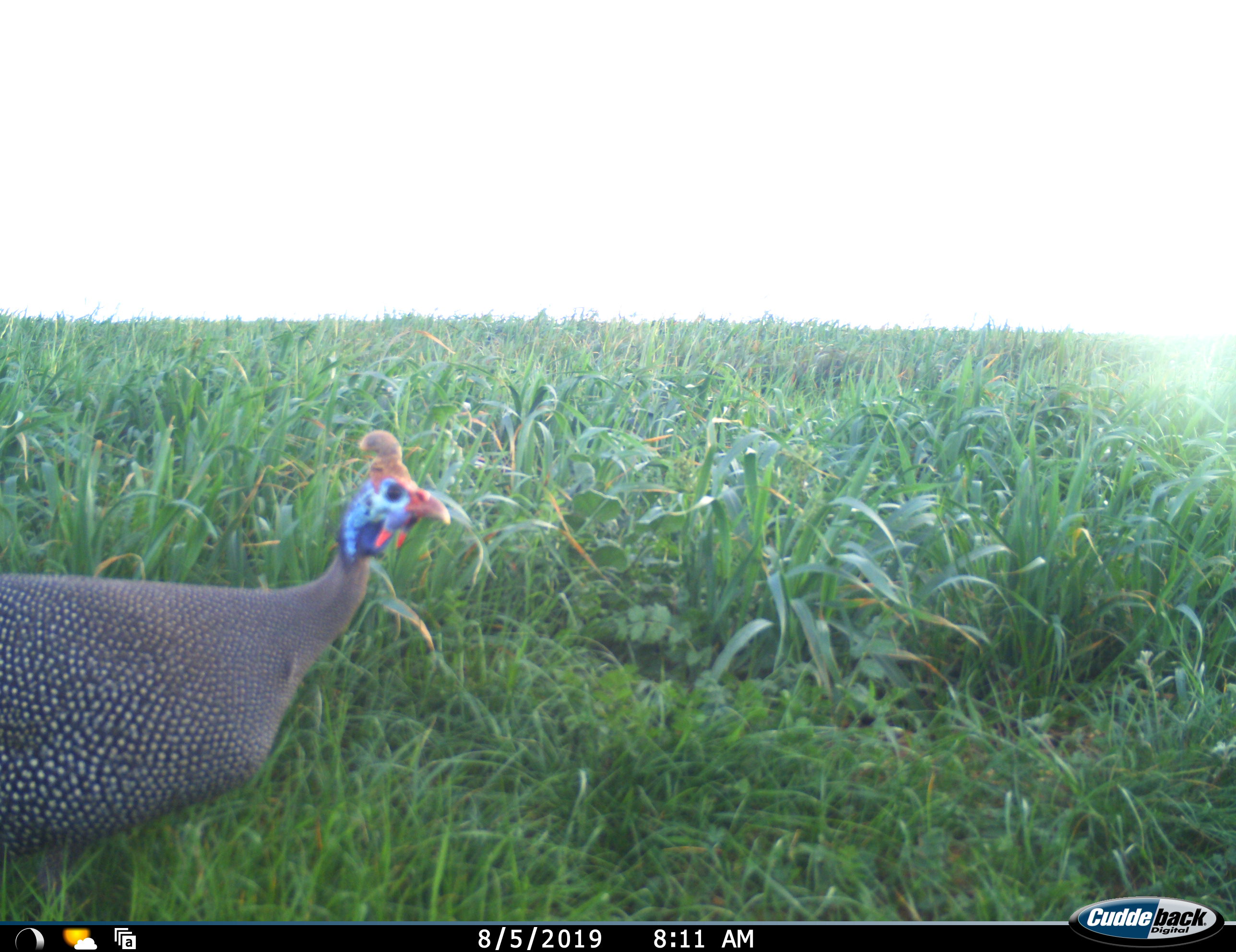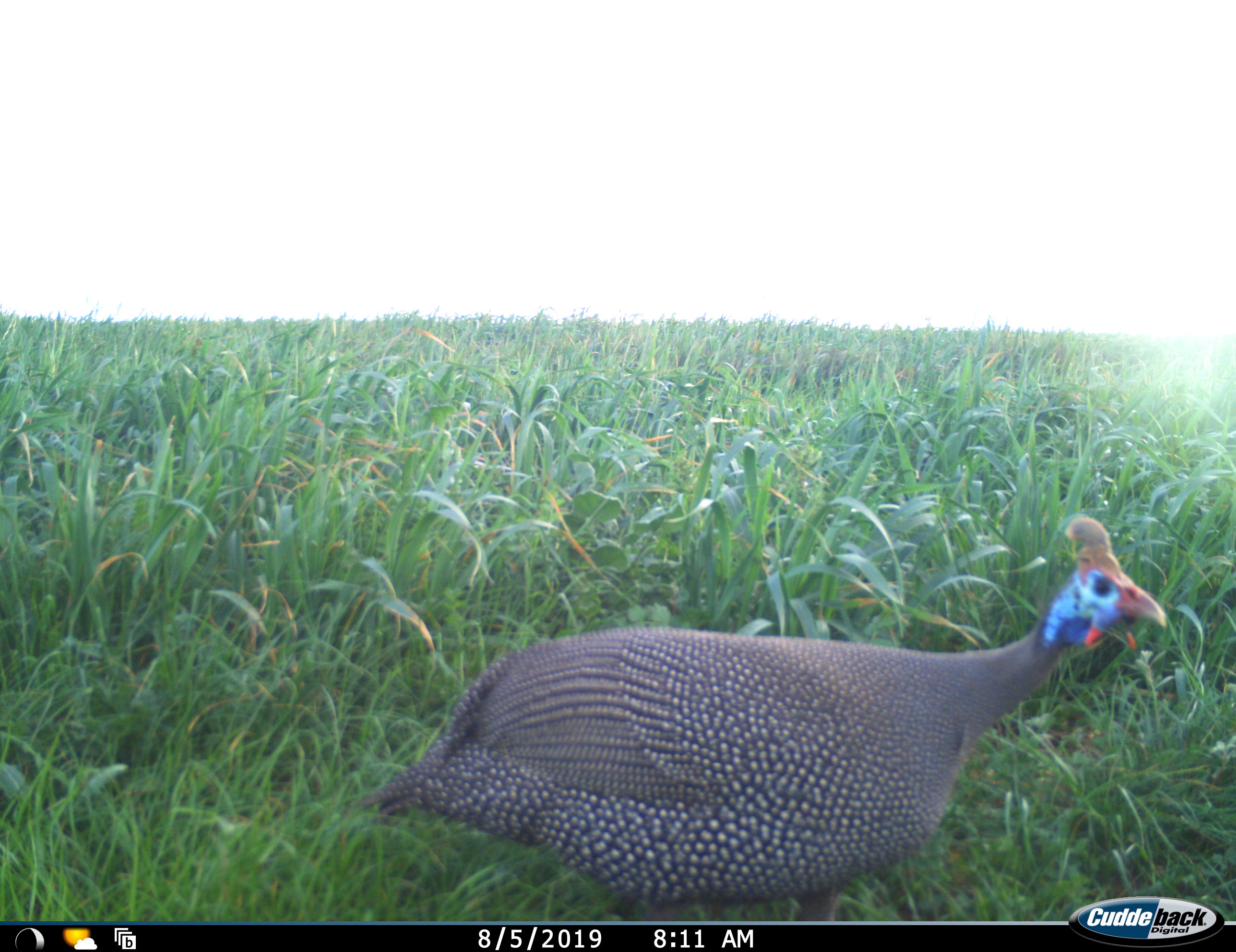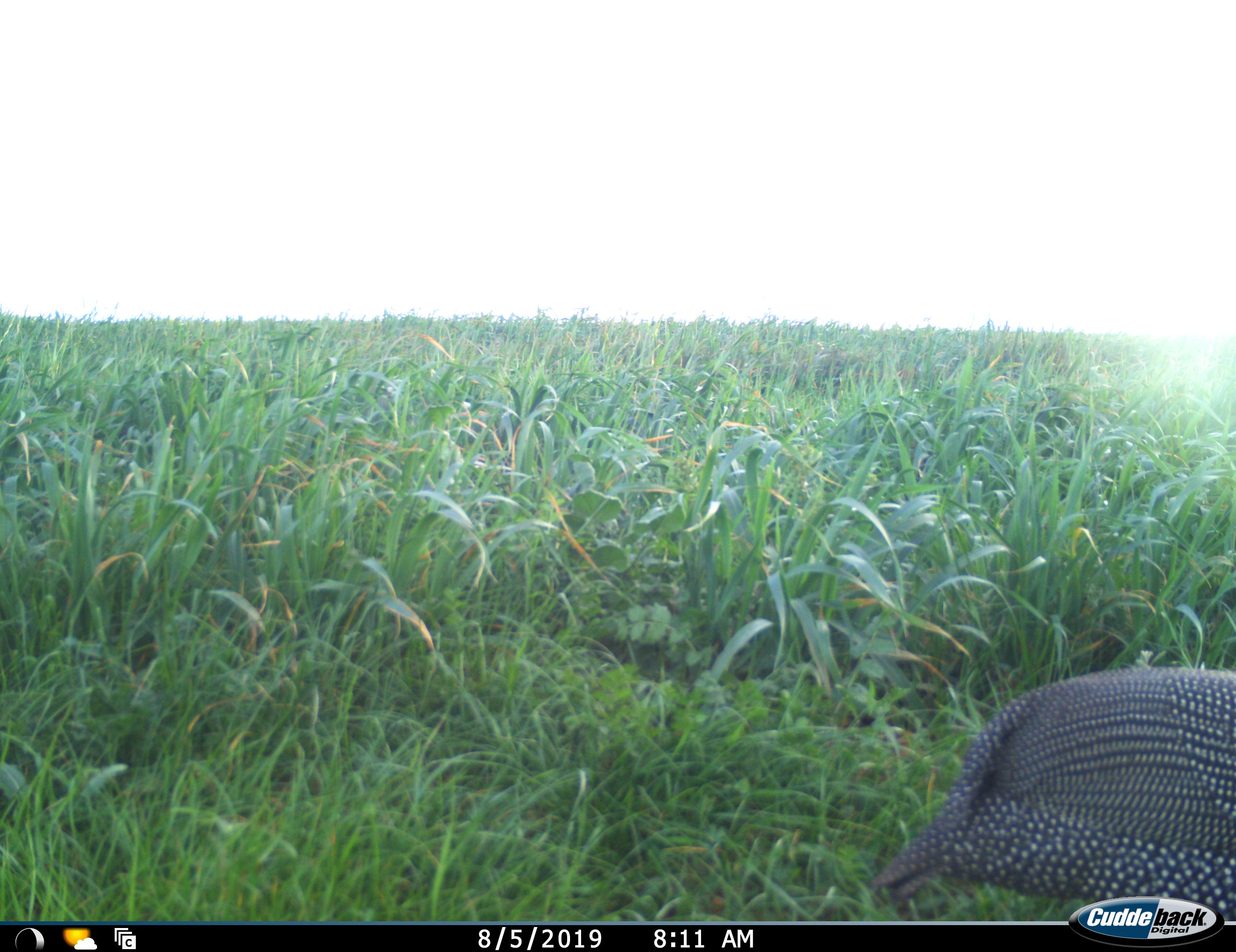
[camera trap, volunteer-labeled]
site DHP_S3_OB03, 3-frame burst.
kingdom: Animalia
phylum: Chordata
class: Aves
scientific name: Aves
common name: bird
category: birdother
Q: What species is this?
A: Birdother (bird) (Aves).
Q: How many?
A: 1.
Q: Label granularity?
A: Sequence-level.